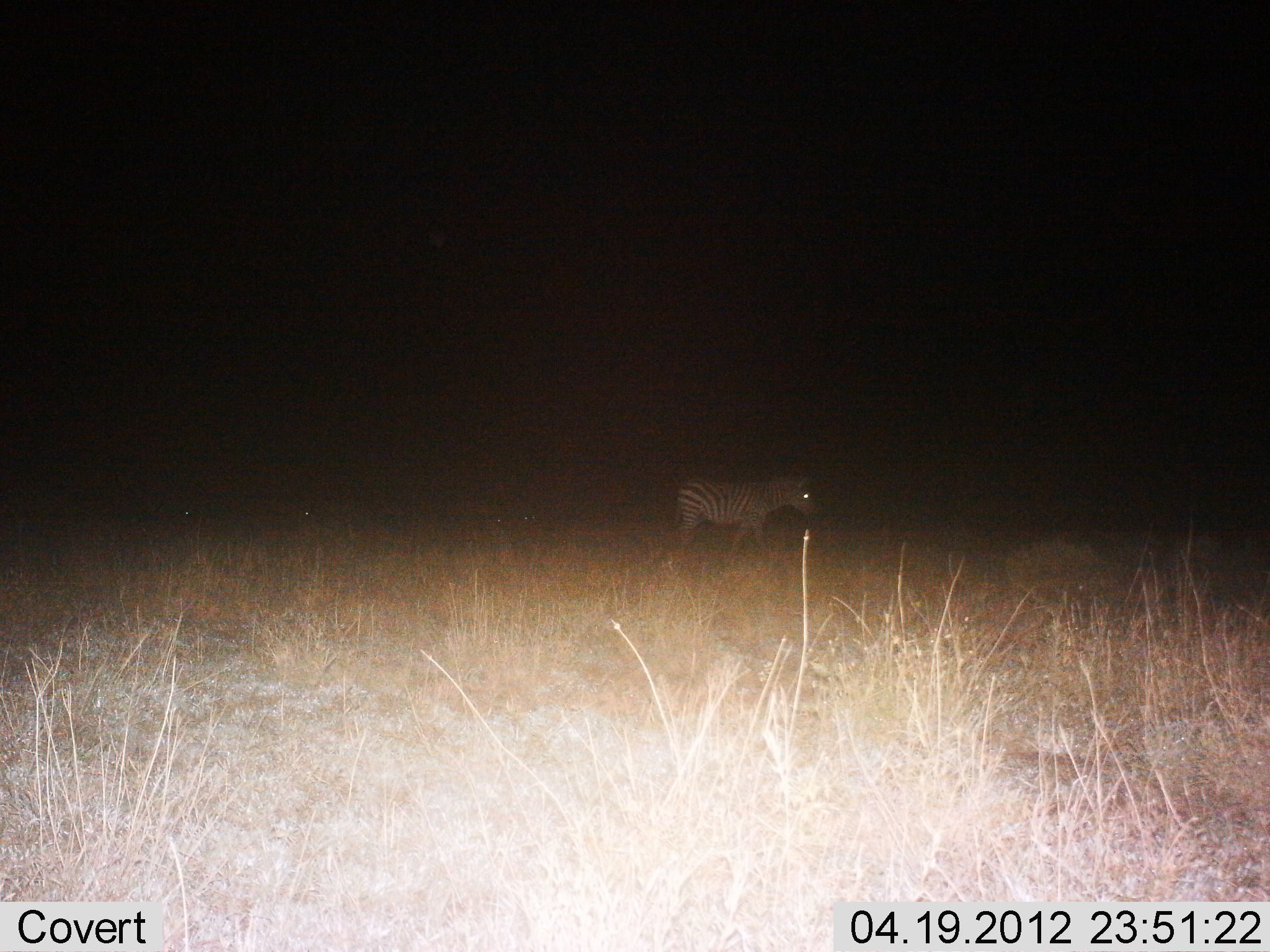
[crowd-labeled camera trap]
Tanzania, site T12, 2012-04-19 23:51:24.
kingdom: Animalia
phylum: Chordata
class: Mammalia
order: Perissodactyla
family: Equidae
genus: Equus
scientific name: Equus quagga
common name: plains zebra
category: zebra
Zebra (plains zebra) (Equus quagga), count 1. Behavior (volunteer vote fractions): standing 54%, resting 8%, moving 38%, interacting 0%. Young present (vote fraction): 0%. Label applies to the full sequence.